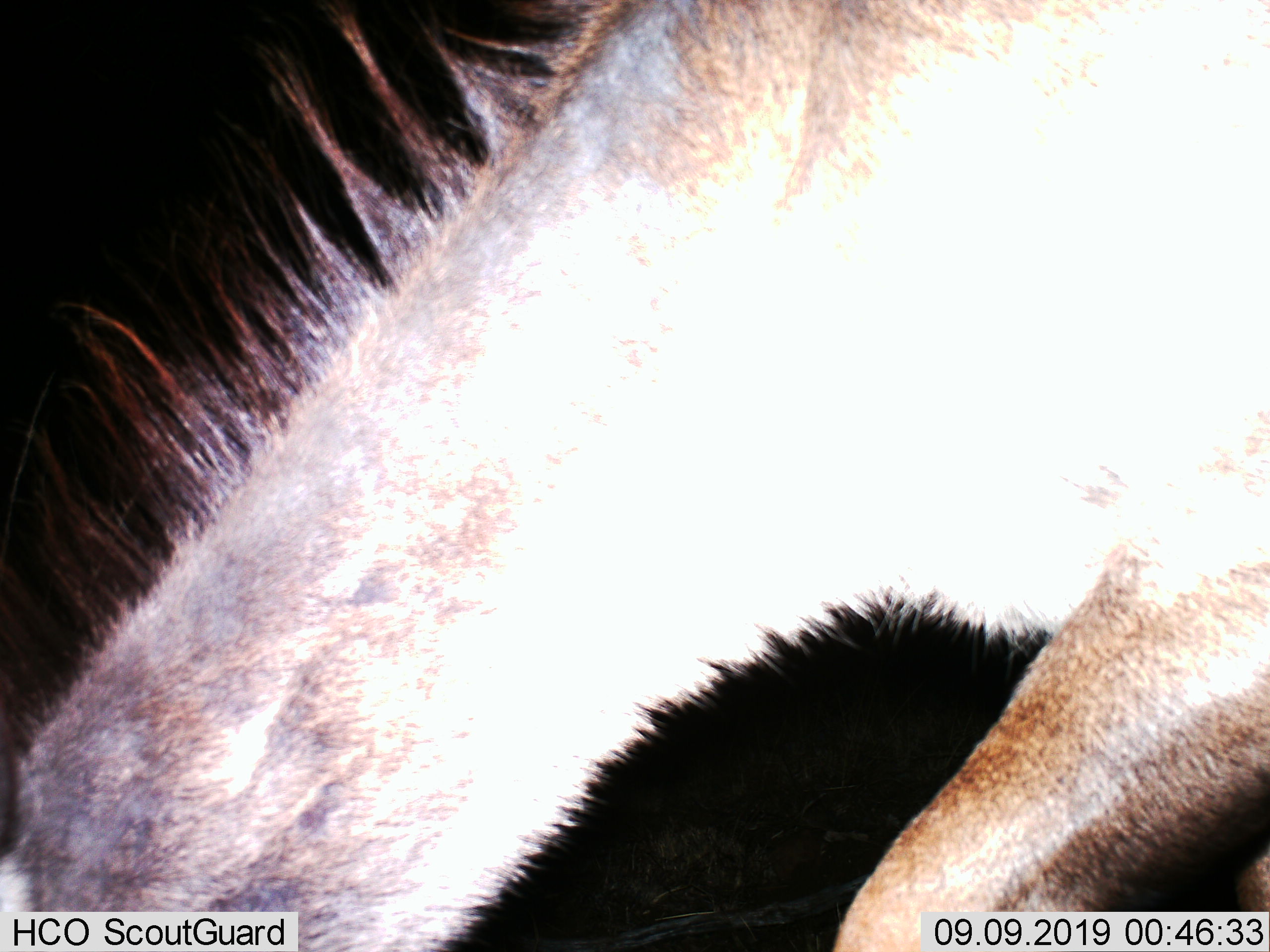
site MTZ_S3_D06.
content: unidentified animal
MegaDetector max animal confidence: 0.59